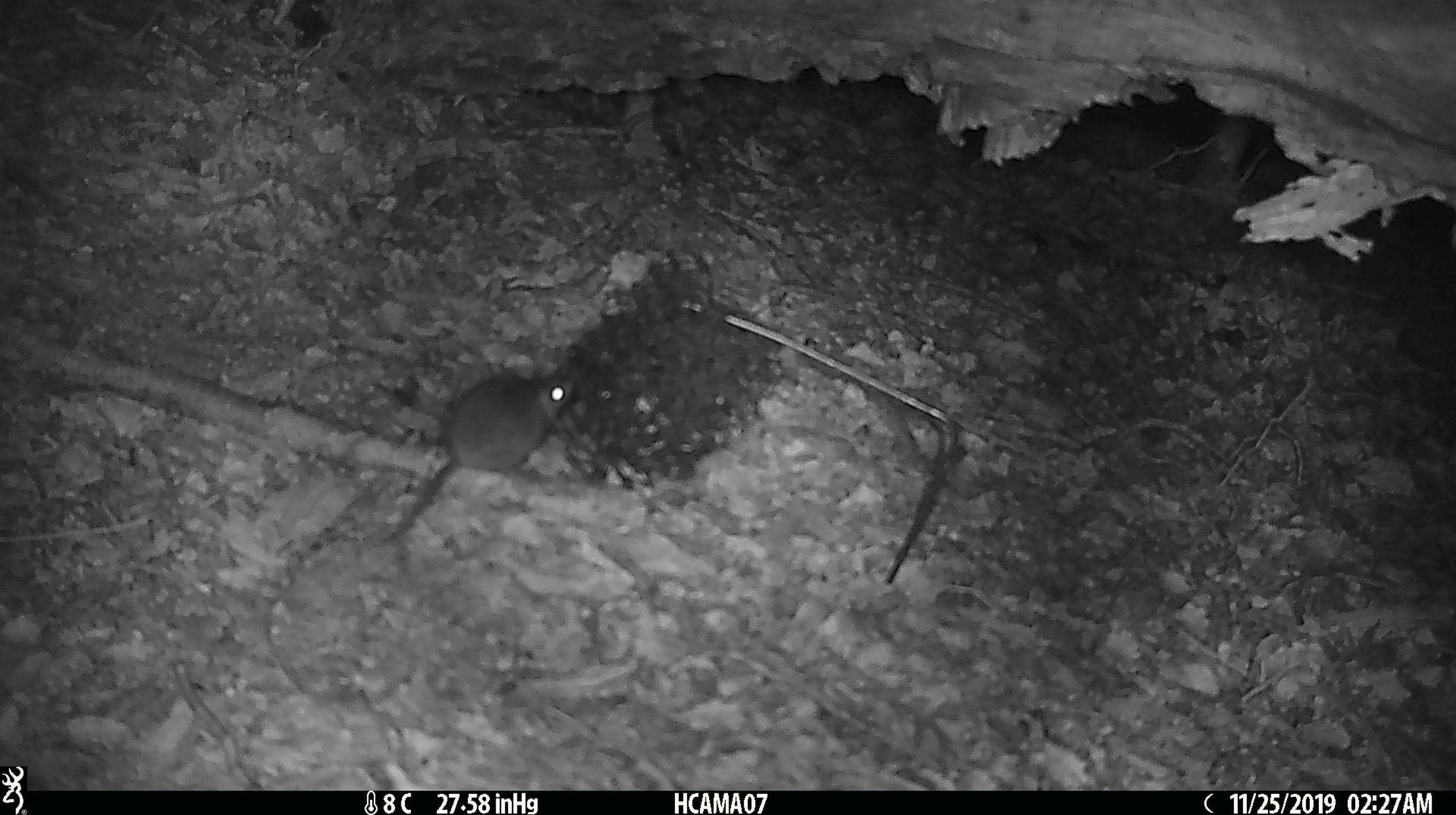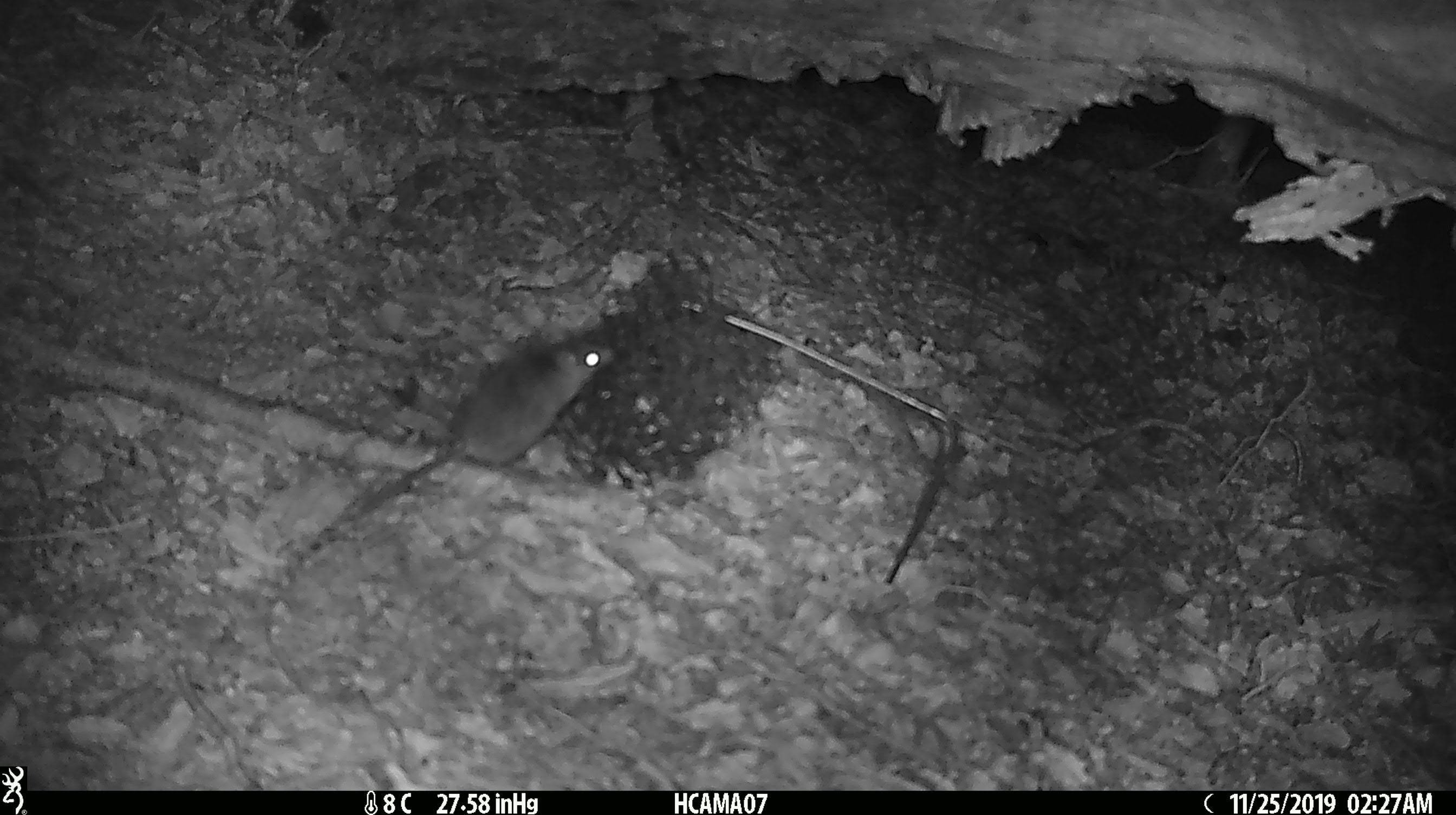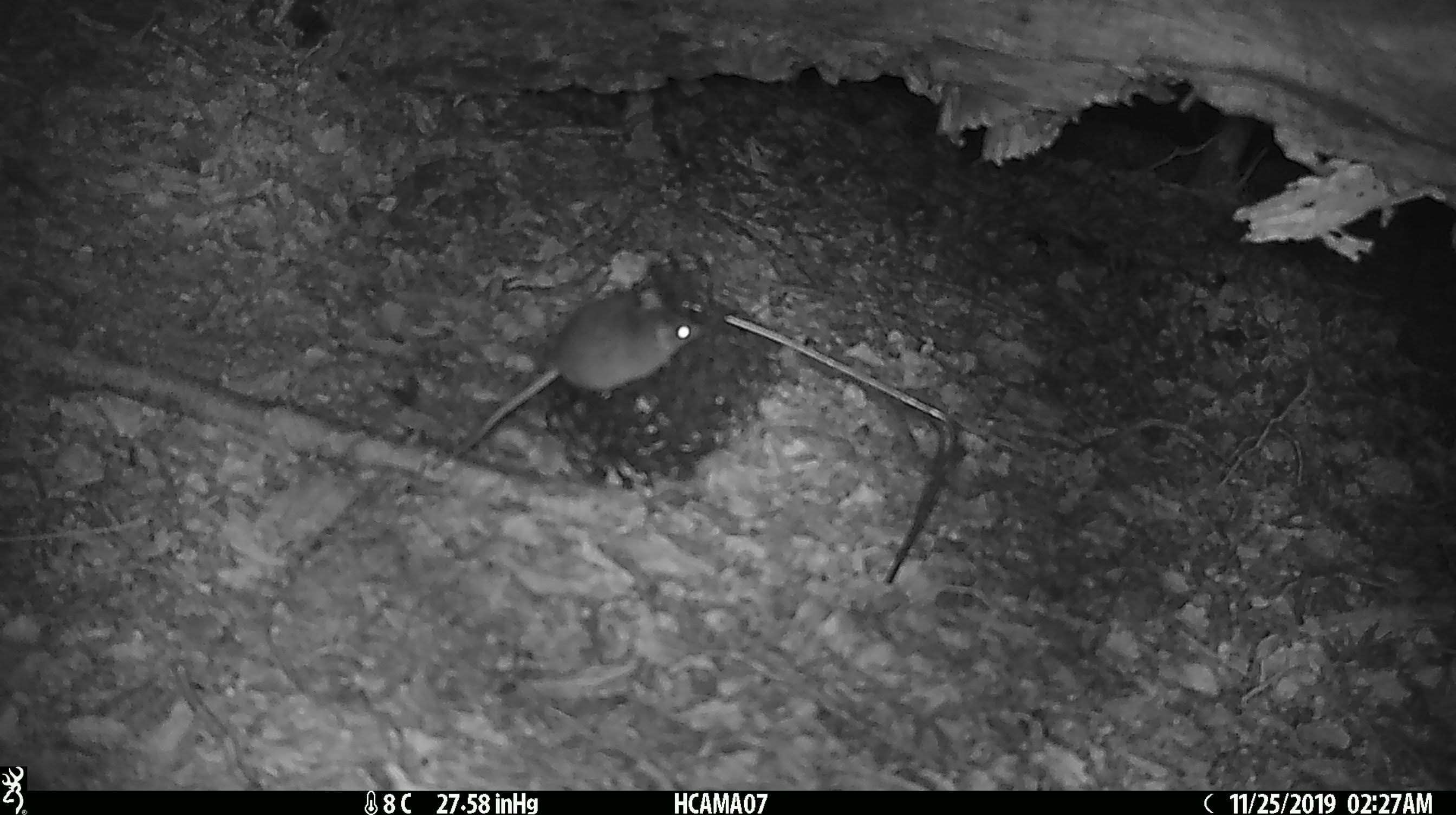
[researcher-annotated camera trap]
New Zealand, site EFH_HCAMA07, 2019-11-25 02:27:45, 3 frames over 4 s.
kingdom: Animalia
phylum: Chordata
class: Mammalia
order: Rodentia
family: Muridae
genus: Mus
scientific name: Mus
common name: mouse